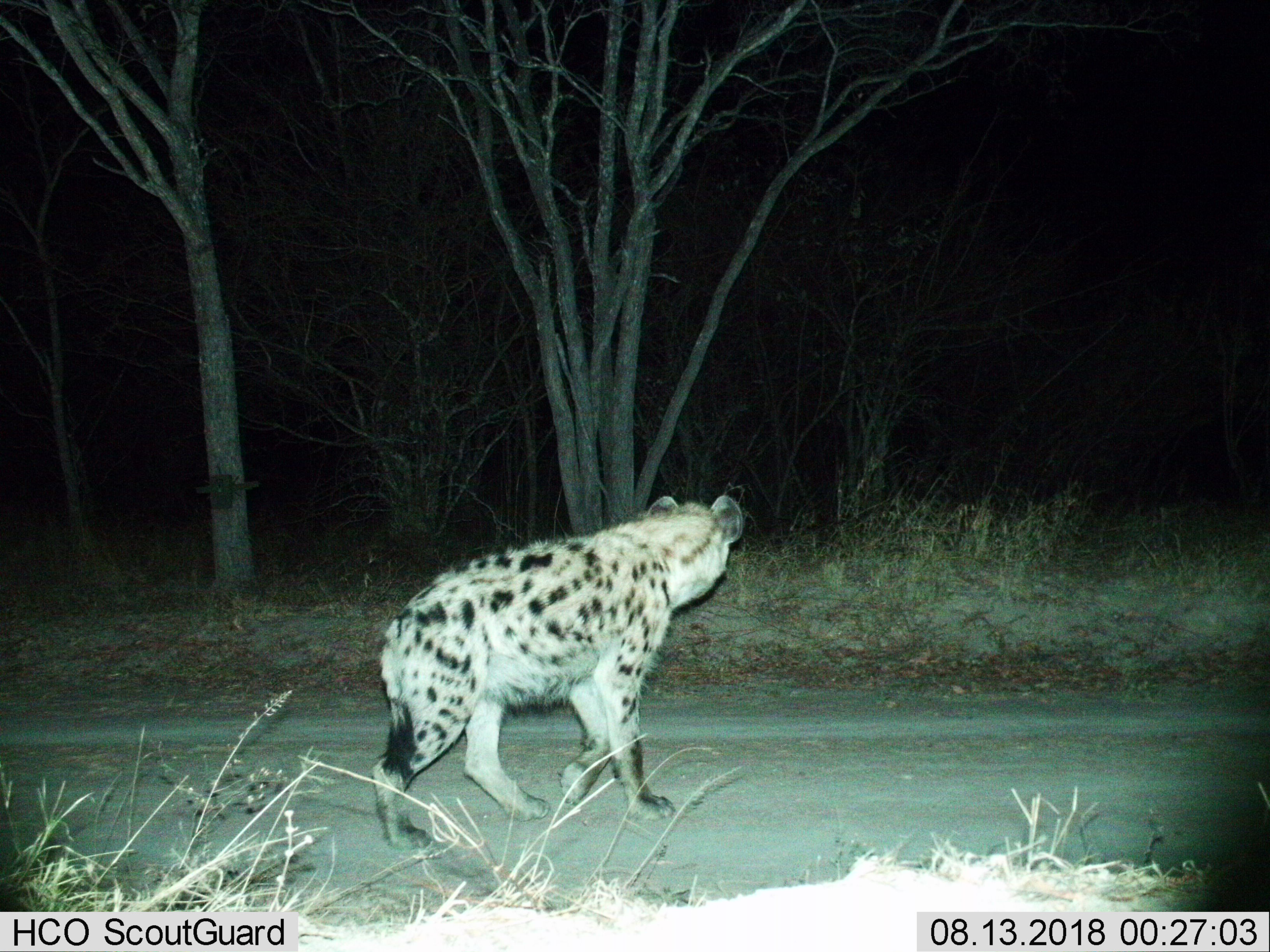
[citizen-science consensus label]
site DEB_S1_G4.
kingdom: Animalia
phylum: Chordata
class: Mammalia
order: Carnivora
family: Hyaenidae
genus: Crocuta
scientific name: Crocuta crocuta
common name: spotted hyena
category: hyenaspotted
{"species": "hyenaspotted (spotted hyena) (Crocuta crocuta)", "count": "1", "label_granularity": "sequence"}